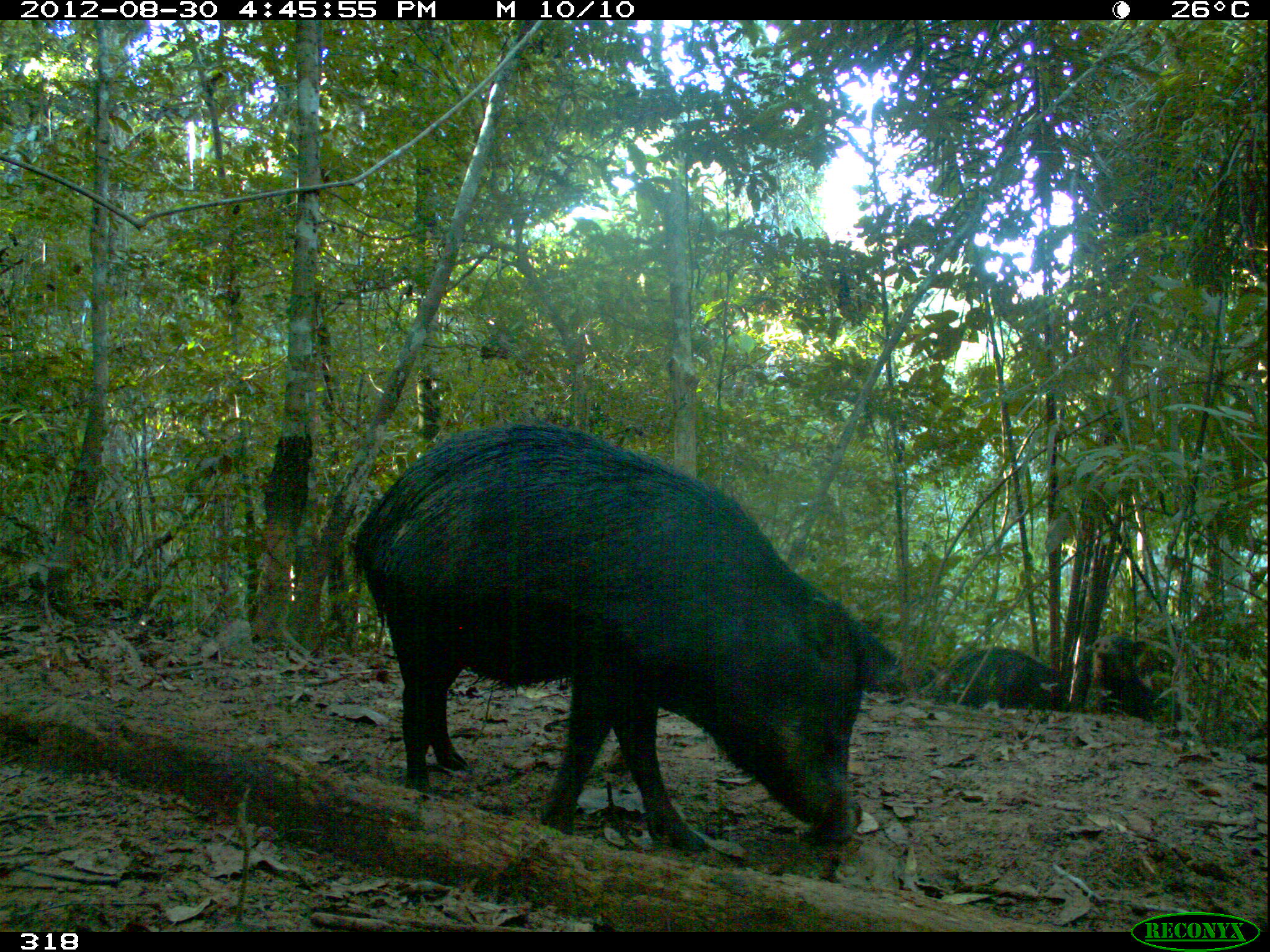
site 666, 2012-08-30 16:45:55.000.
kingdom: Animalia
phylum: Chordata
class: Mammalia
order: Artiodactyla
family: Tayassuidae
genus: Tayassu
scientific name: Tayassu pecari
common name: white-lipped peccary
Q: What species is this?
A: Tayassu pecari (white-lipped peccary).